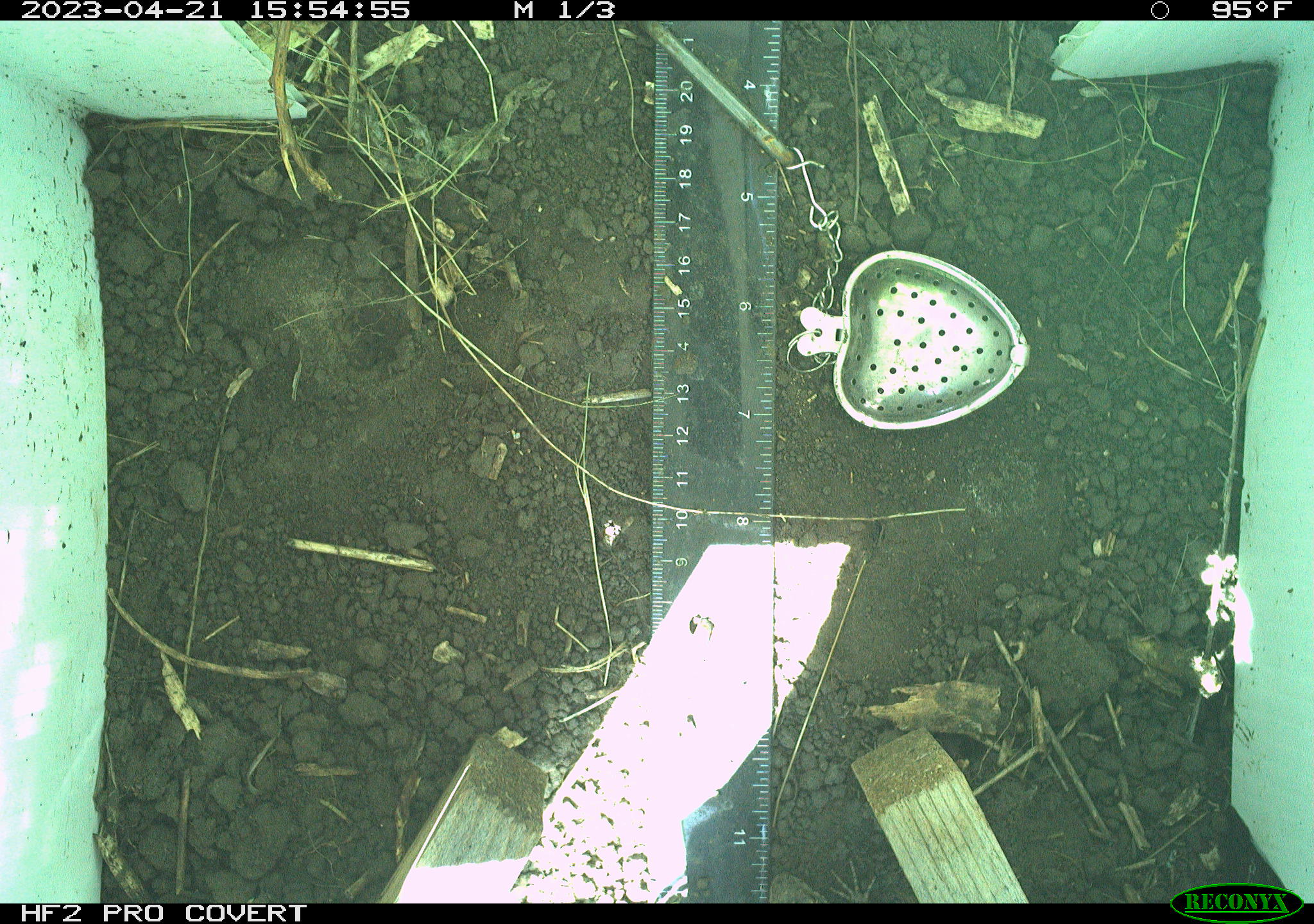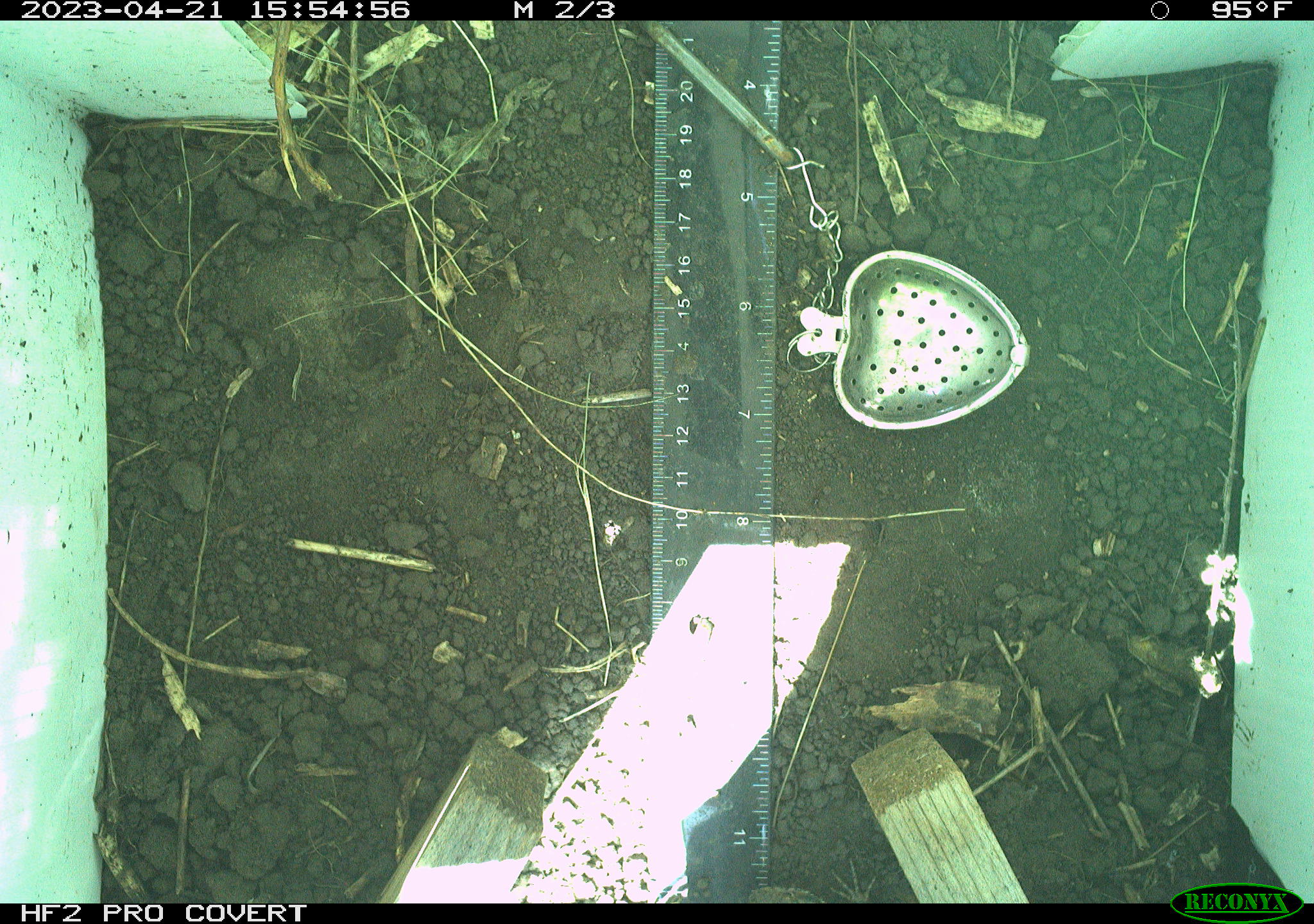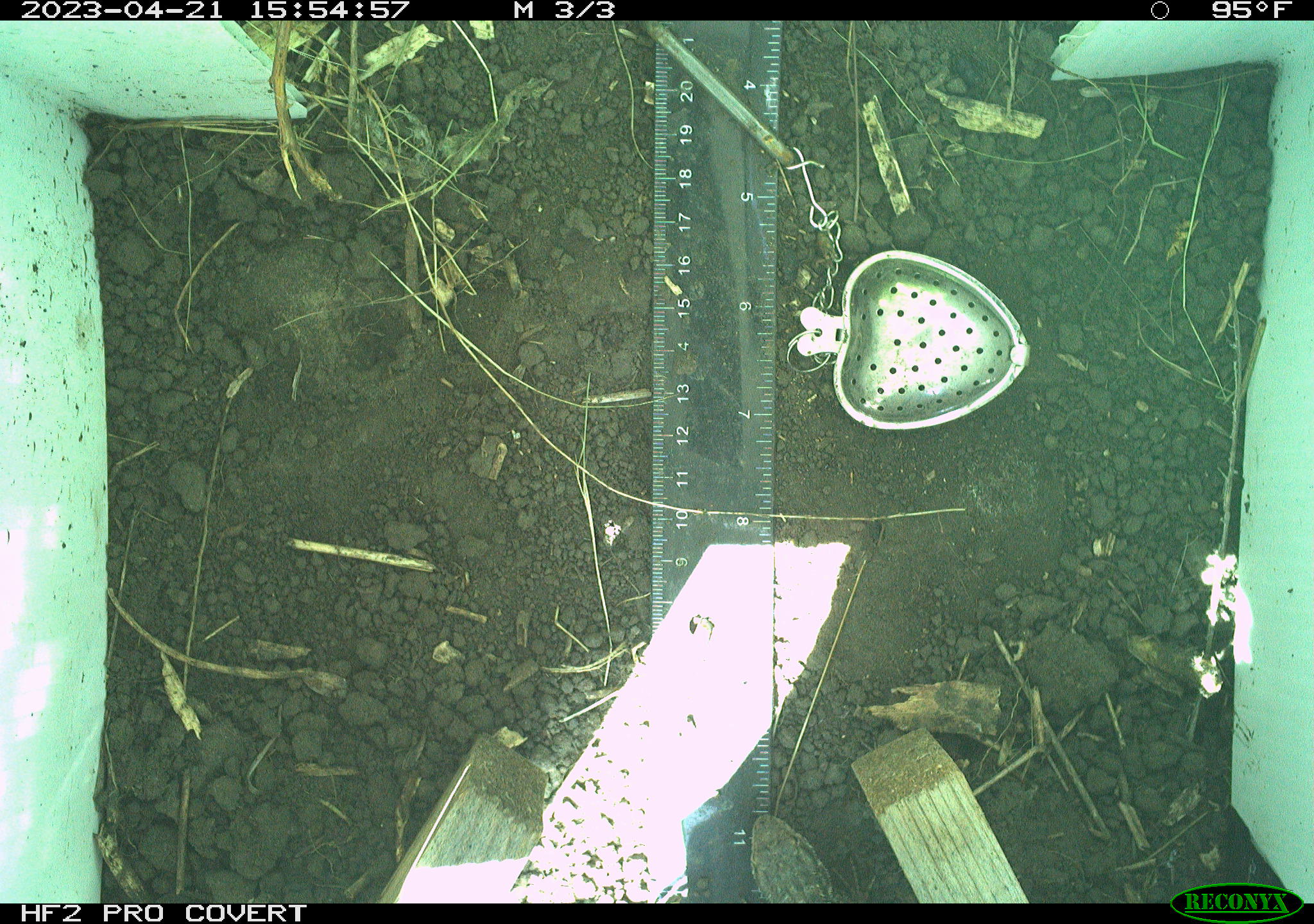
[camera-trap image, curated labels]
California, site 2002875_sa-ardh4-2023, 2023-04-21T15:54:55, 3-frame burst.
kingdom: Animalia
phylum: Chordata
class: Reptilia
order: Squamata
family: Phrynosomatidae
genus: Sceloporus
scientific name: Sceloporus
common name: spiny lizards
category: sceloporus species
Sceloporus species (spiny lizards) (Sceloporus).